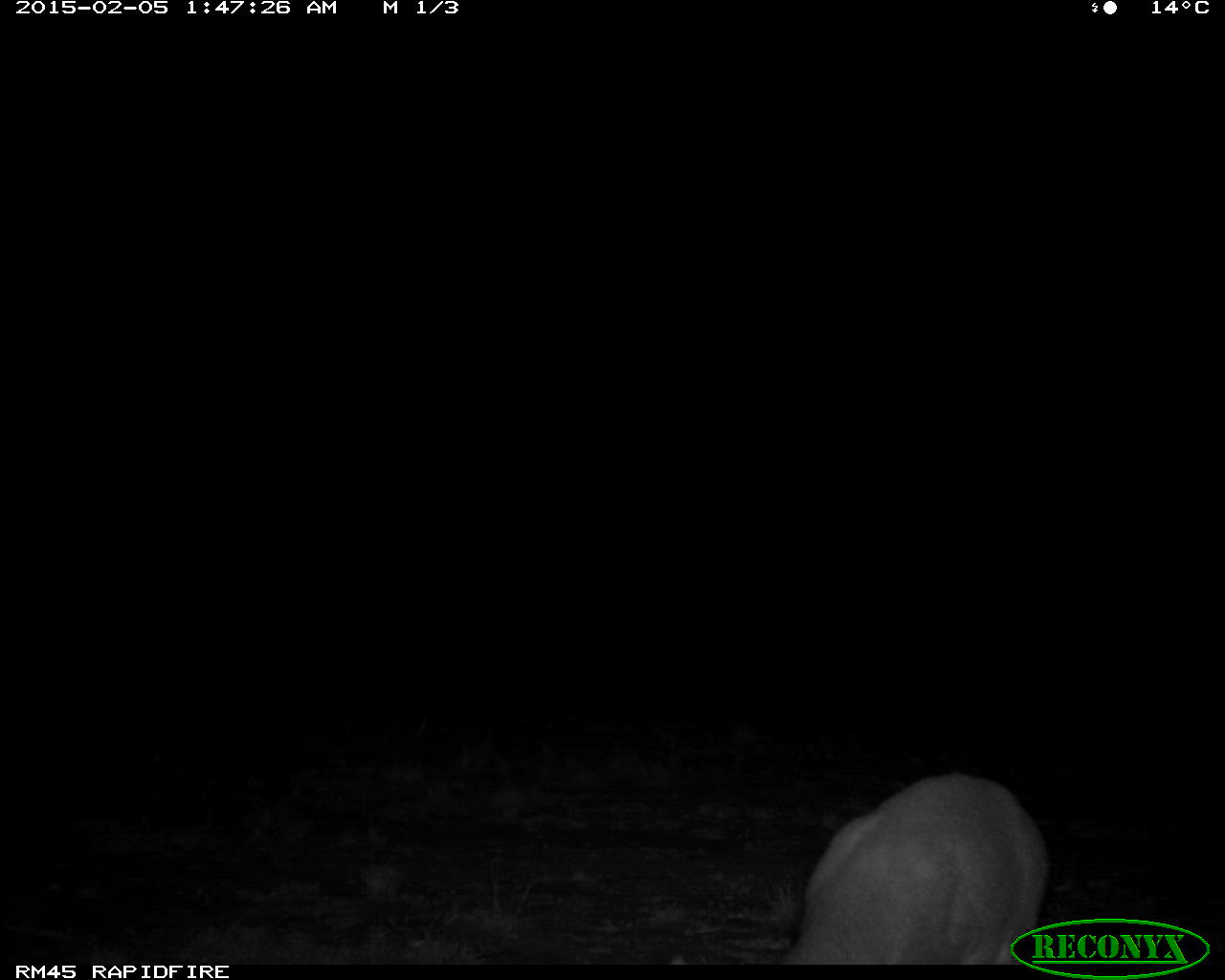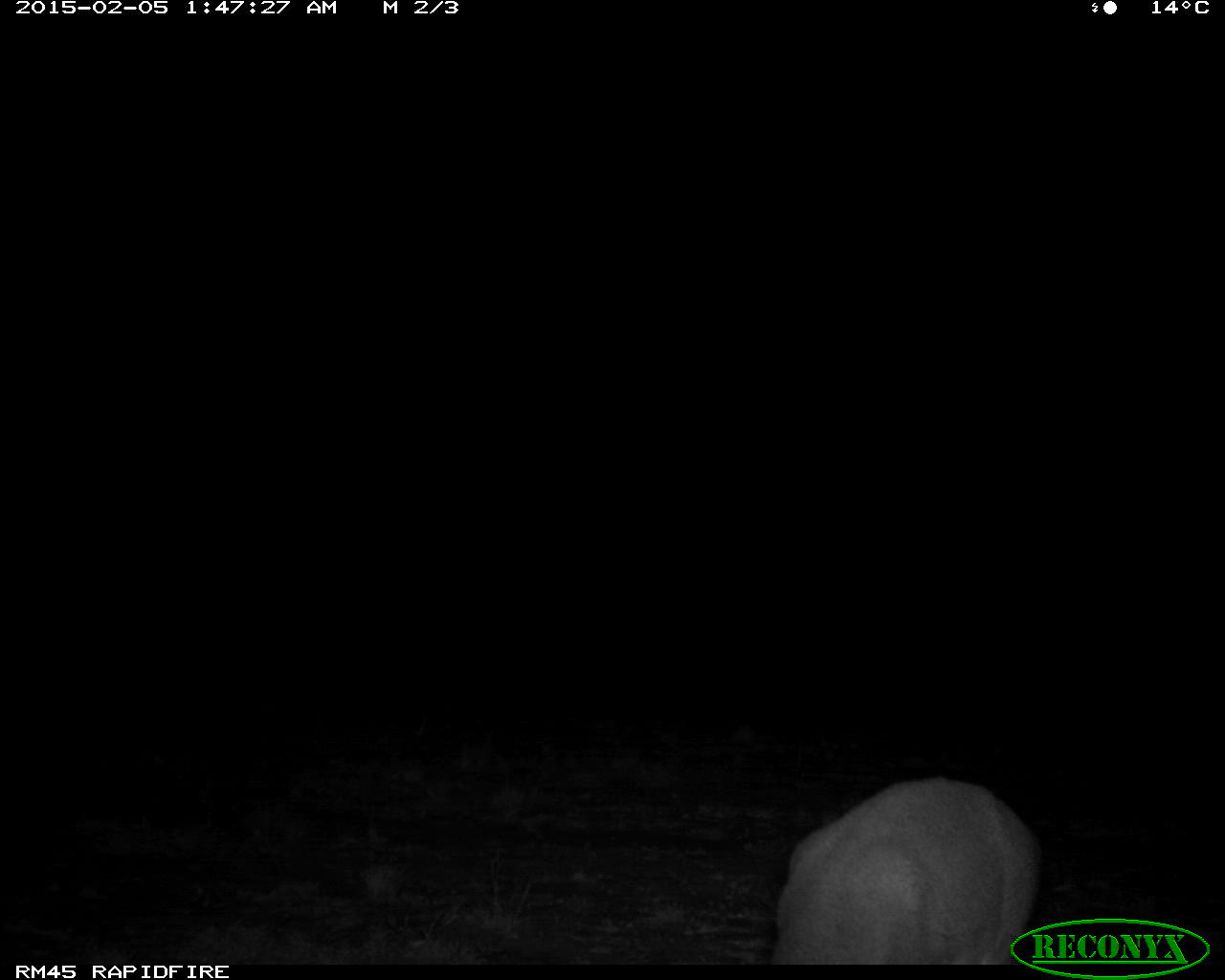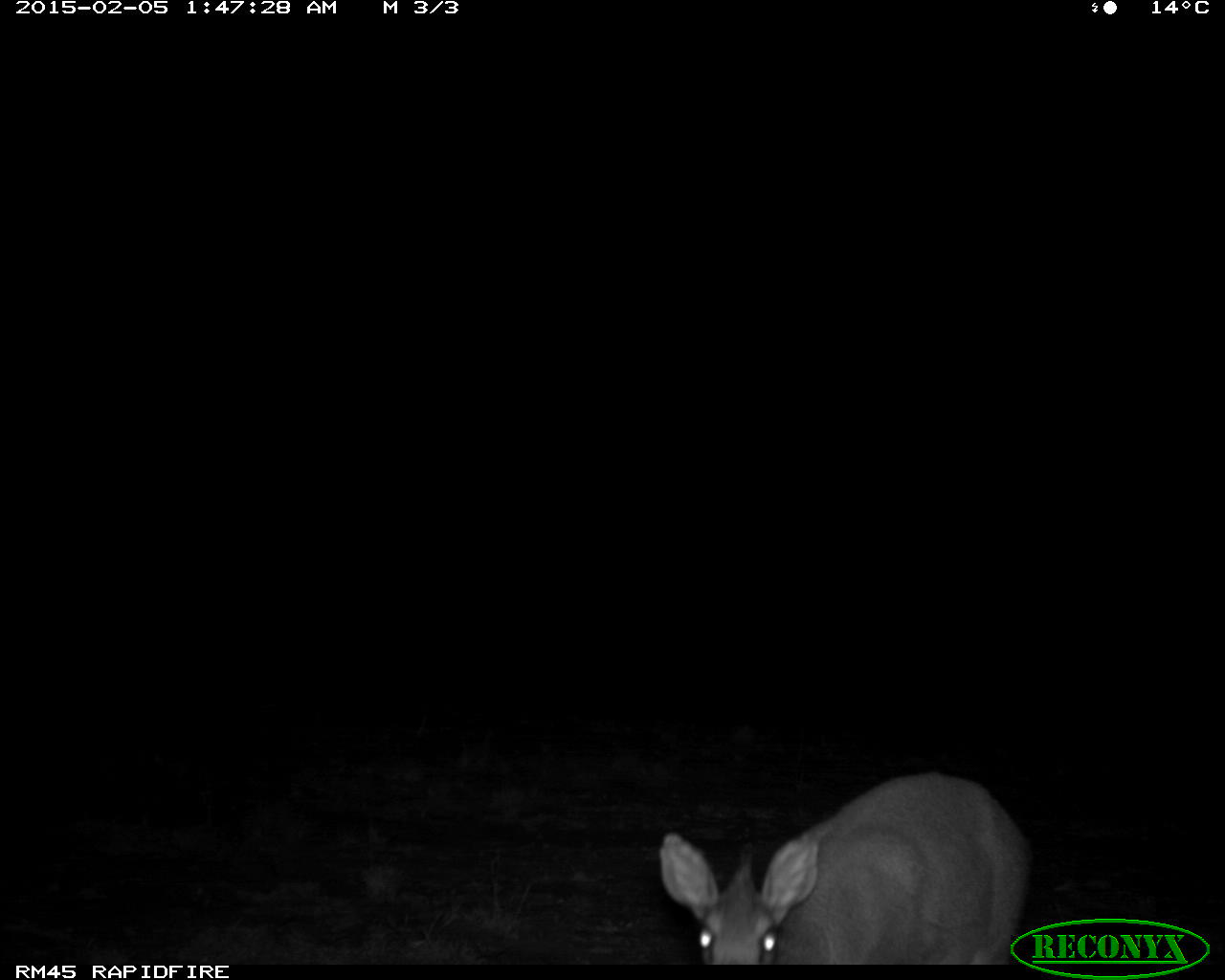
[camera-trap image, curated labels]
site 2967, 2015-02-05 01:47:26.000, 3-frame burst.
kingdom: Animalia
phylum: Chordata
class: Mammalia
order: Artiodactyla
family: Bovidae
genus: Madoqua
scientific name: Madoqua guentheri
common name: günther's dik-dik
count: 1